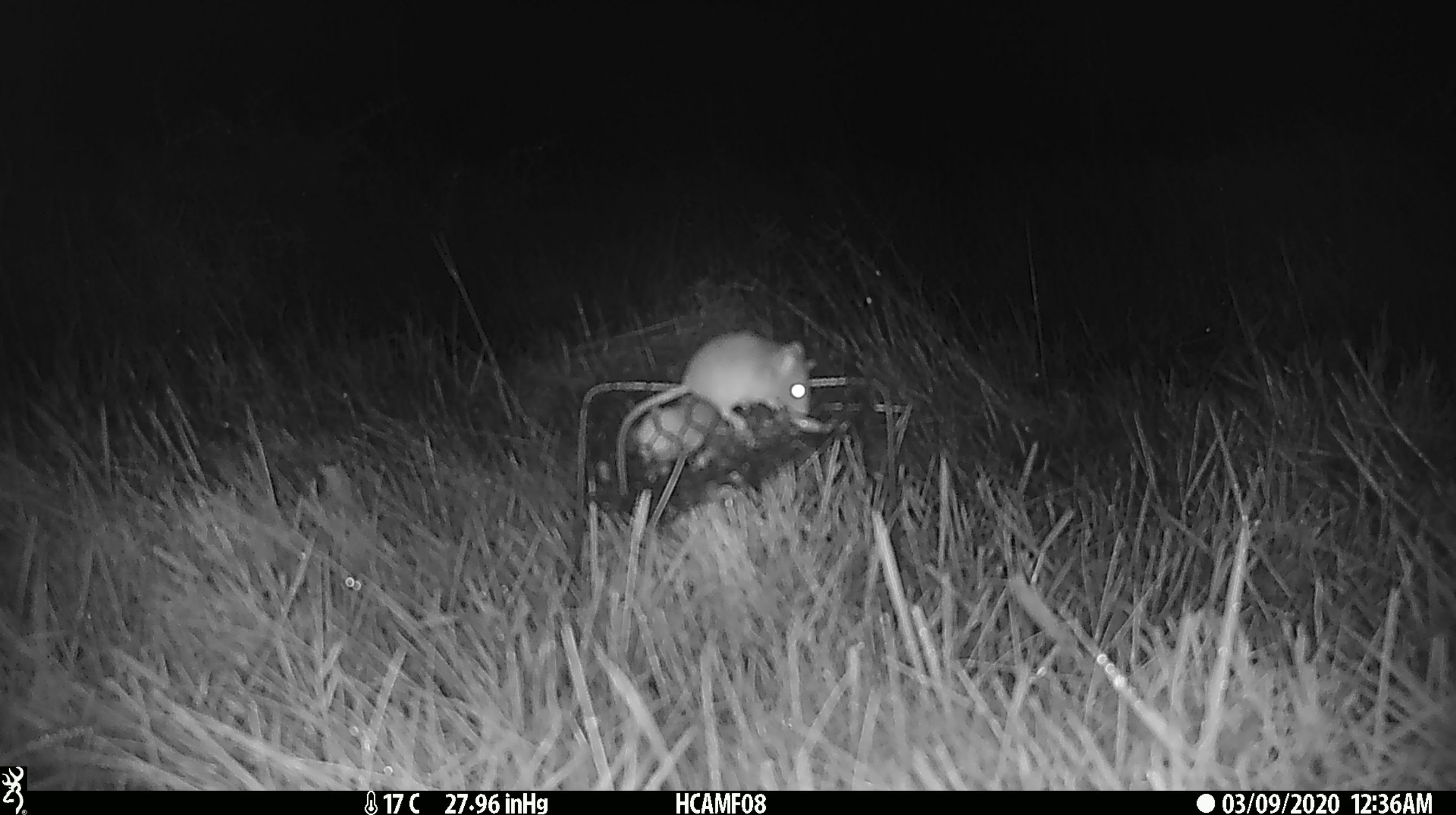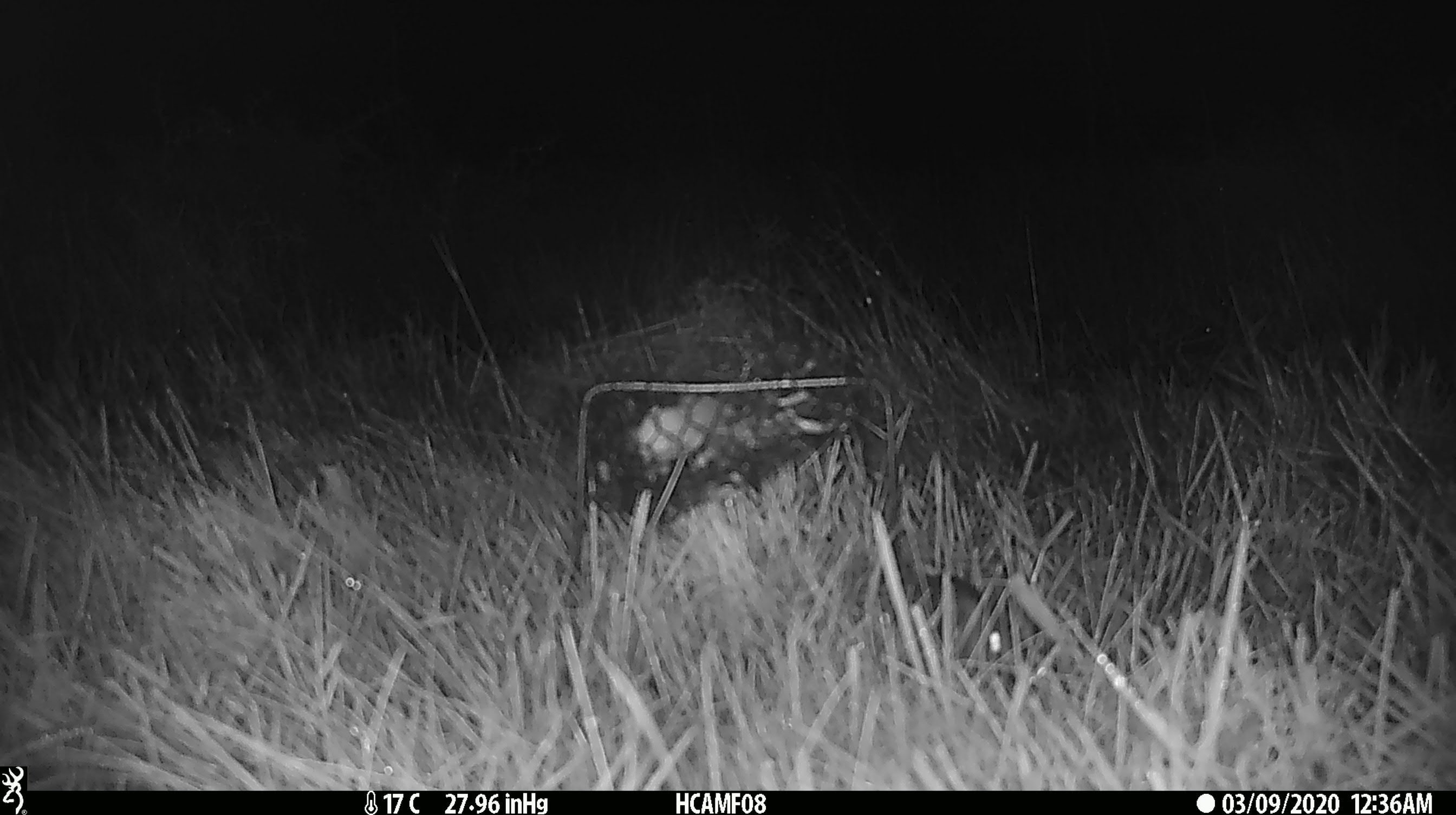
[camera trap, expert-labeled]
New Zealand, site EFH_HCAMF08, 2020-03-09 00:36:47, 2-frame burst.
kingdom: Animalia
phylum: Chordata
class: Mammalia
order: Rodentia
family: Muridae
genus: Mus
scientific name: Mus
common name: mouse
Mouse (Mus).